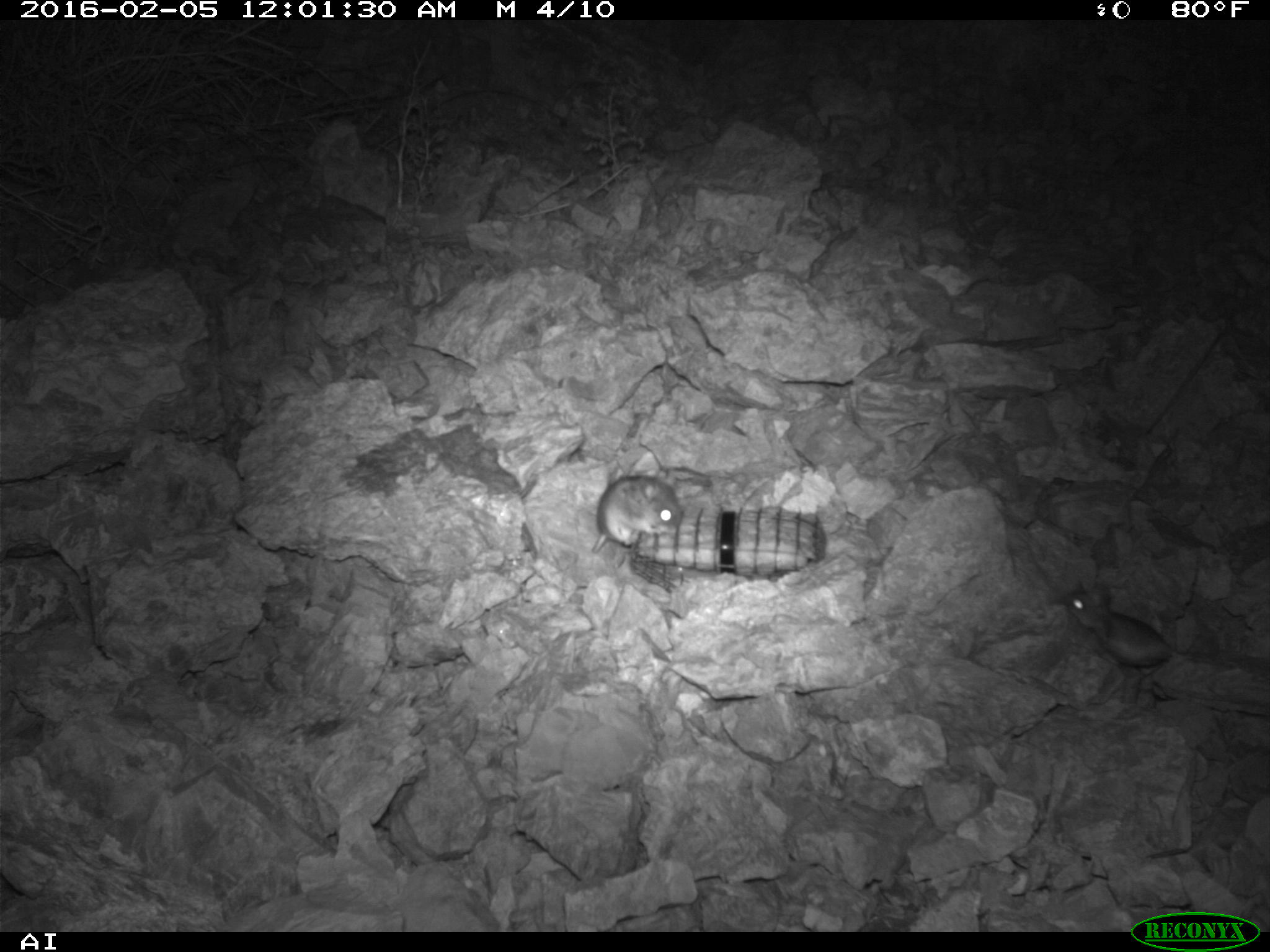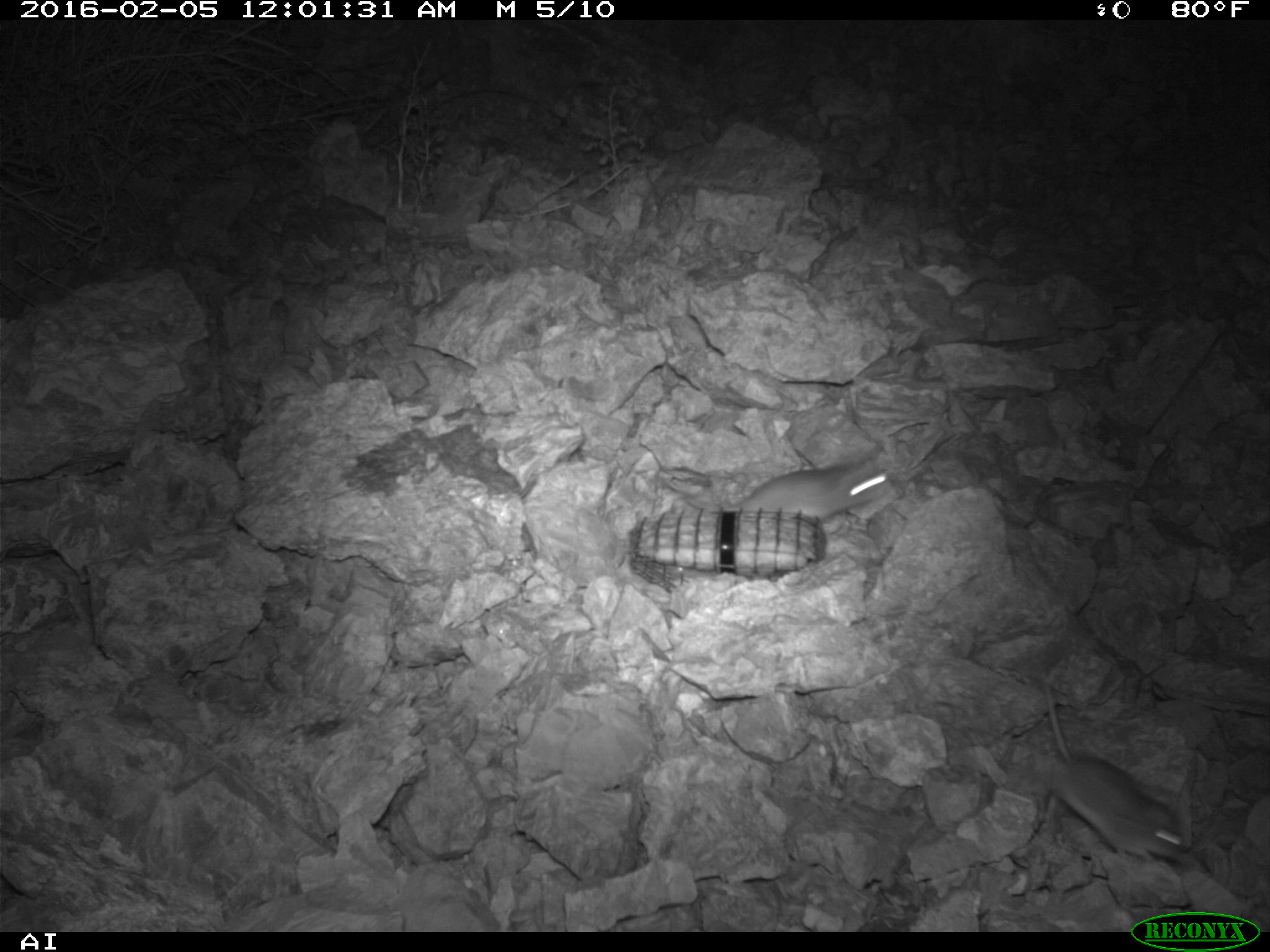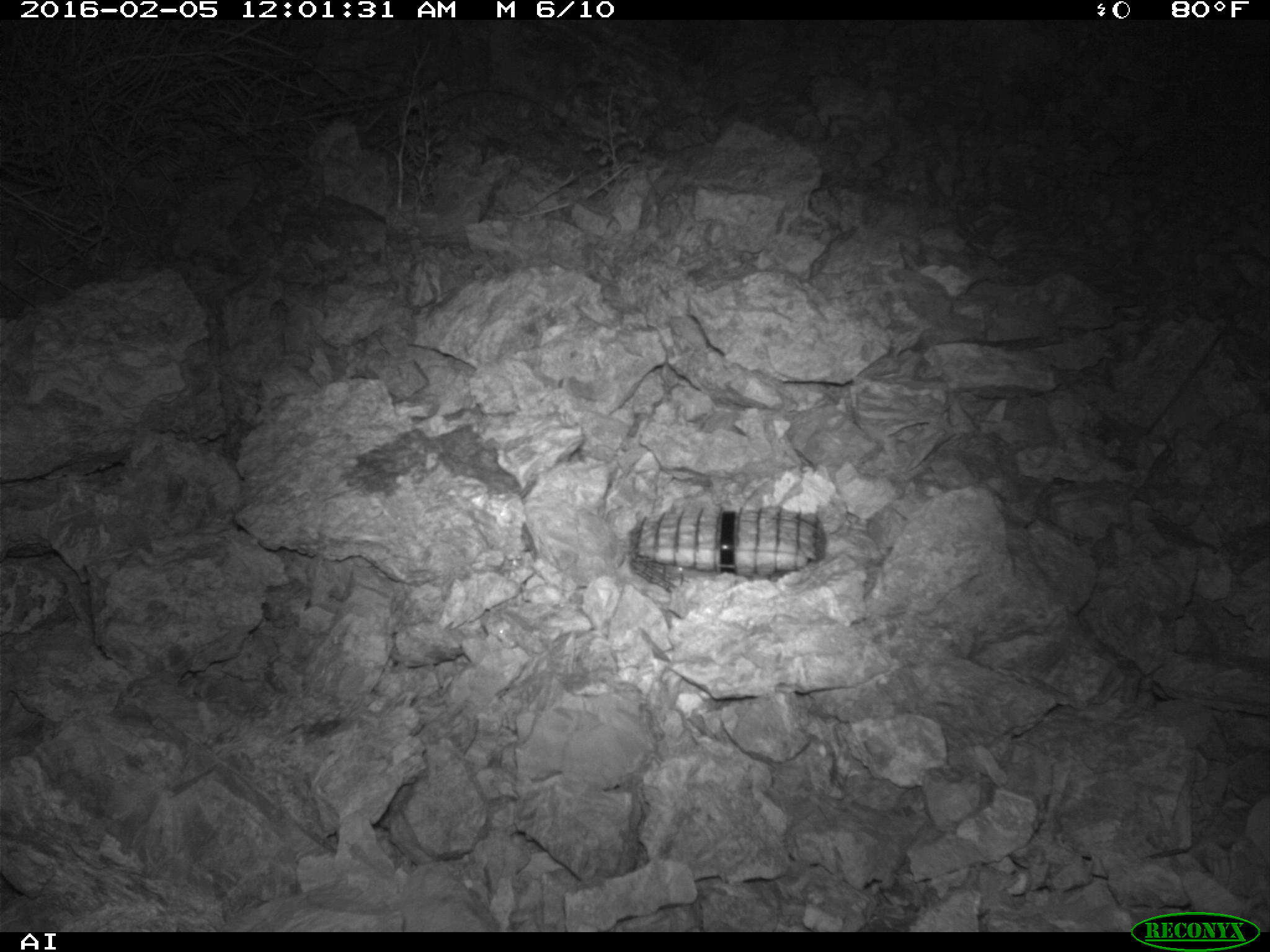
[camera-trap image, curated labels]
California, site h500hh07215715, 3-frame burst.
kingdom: Animalia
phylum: Chordata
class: Mammalia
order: Rodentia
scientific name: Rodentia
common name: rodent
Rodent (Rodentia).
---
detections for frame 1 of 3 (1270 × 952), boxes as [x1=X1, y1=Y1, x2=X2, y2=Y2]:
rodent: [x1=1064, y1=582, x2=1170, y2=669]; [x1=590, y1=474, x2=683, y2=550]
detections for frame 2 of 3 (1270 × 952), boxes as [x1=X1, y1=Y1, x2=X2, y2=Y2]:
rodent: [x1=1039, y1=668, x2=1184, y2=865]; [x1=741, y1=456, x2=890, y2=523]